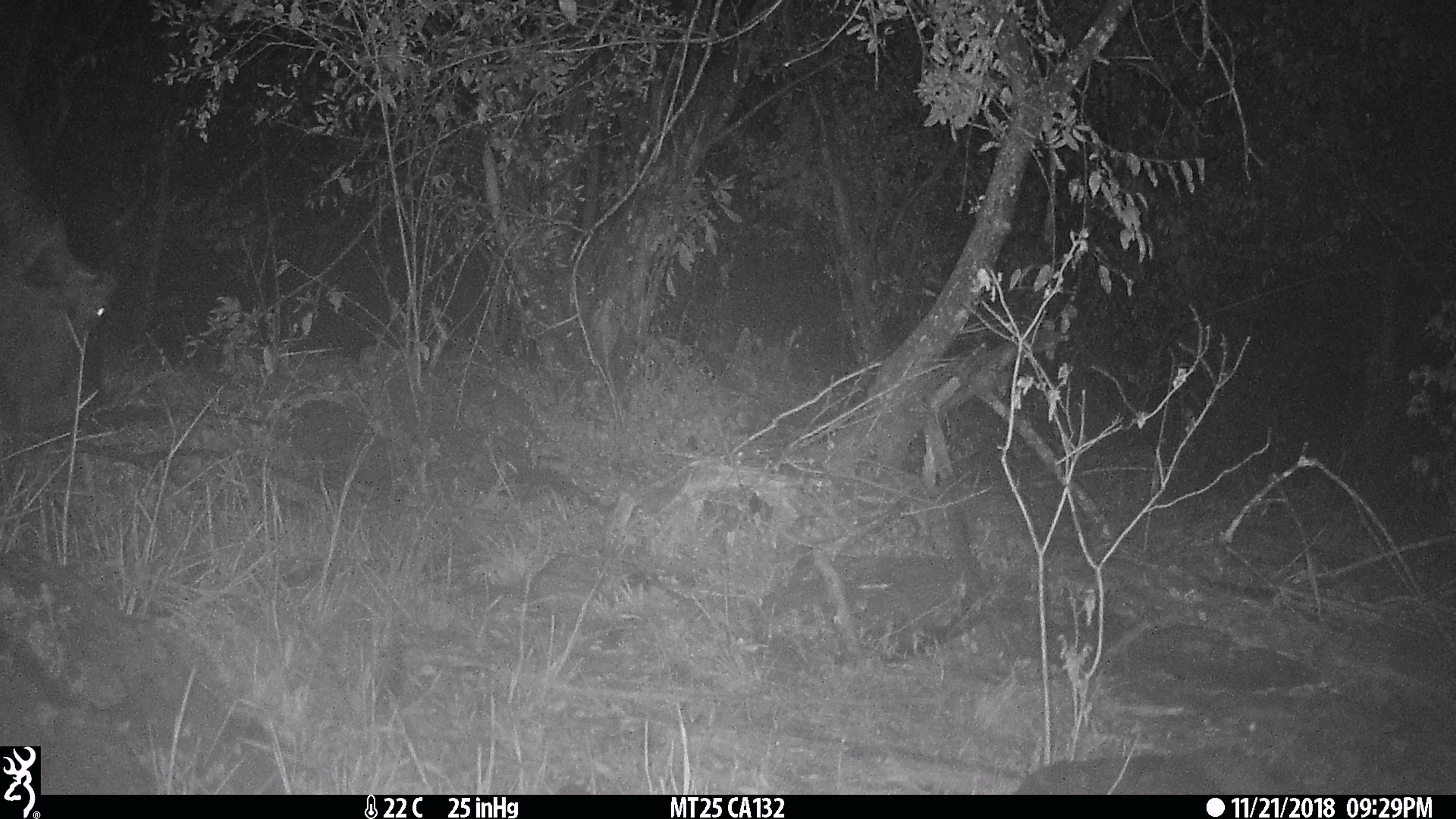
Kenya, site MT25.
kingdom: Animalia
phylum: Chordata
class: Mammalia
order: Artiodactyla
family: Bovidae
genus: Syncerus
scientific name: Syncerus caffer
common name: buffalo